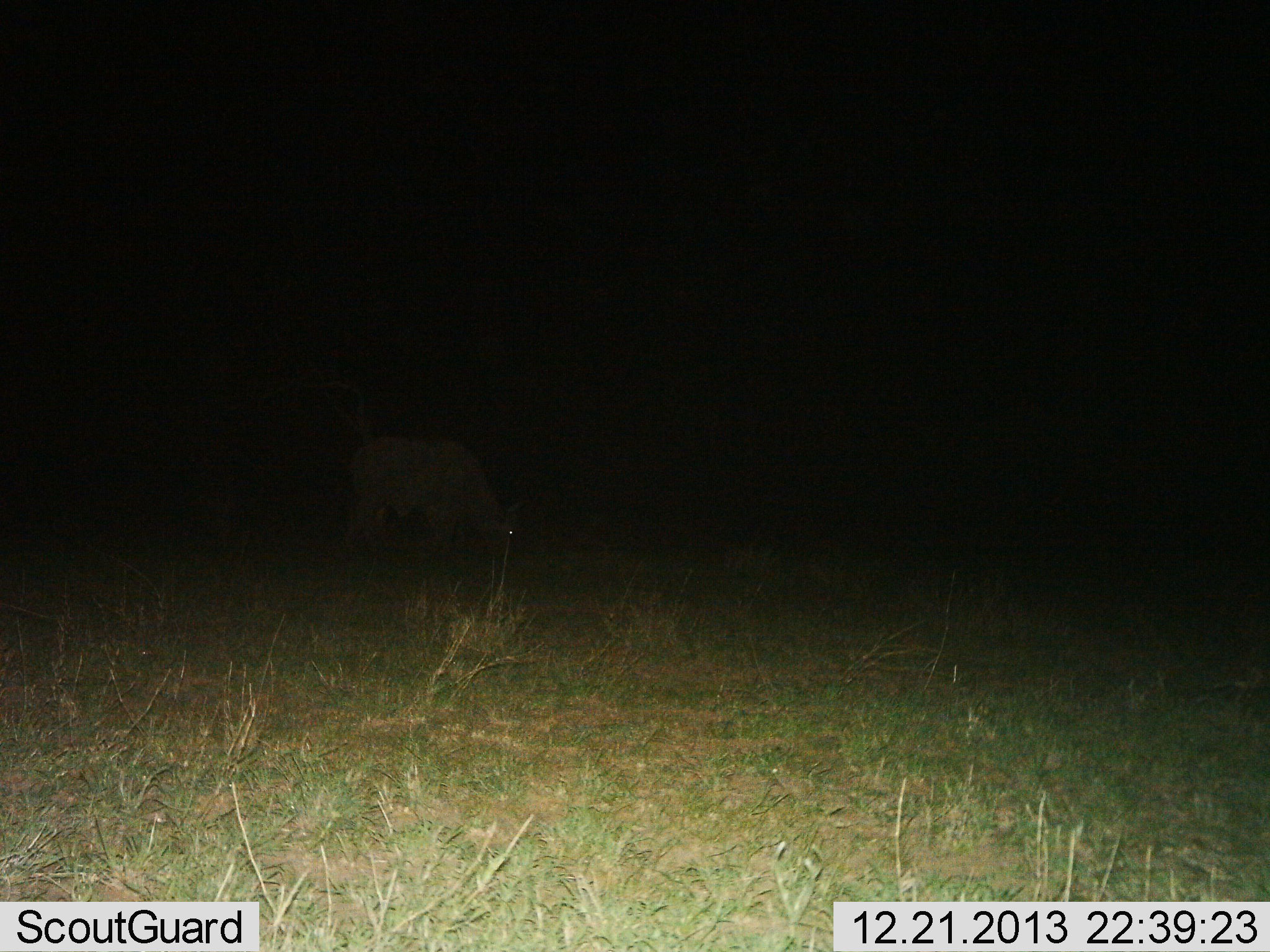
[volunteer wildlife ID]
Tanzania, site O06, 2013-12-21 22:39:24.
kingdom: Animalia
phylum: Chordata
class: Mammalia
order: Artiodactyla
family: Bovidae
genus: Syncerus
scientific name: Syncerus caffer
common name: cape buffalo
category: buffalo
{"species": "buffalo (cape buffalo) (Syncerus caffer)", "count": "1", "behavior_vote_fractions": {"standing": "0%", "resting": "0%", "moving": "0%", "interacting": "0%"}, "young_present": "0%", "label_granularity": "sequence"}